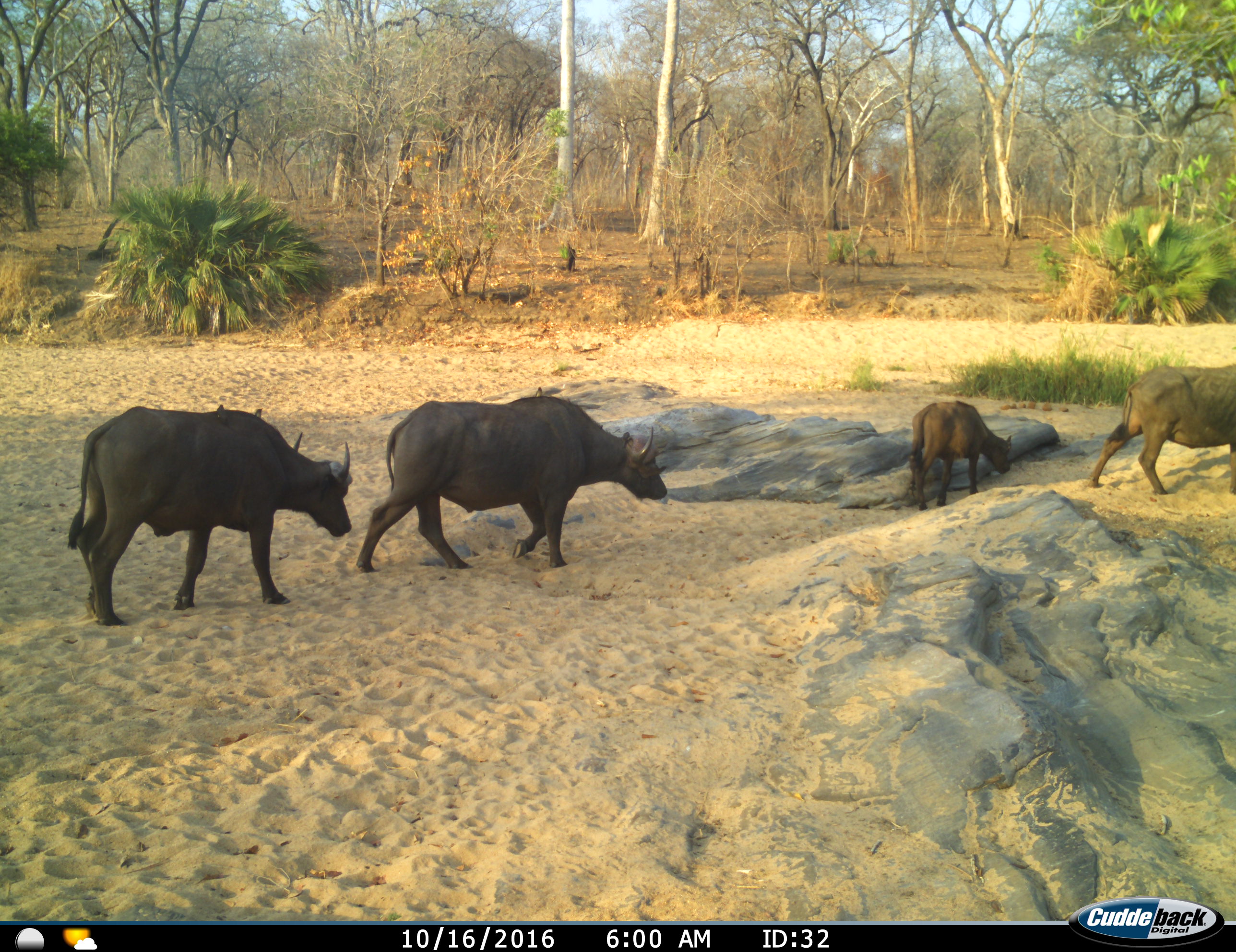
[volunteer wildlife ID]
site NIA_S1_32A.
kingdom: Animalia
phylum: Chordata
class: Mammalia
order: Artiodactyla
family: Bovidae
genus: Syncerus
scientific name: Syncerus caffer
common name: african buffalo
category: buffalo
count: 4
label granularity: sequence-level